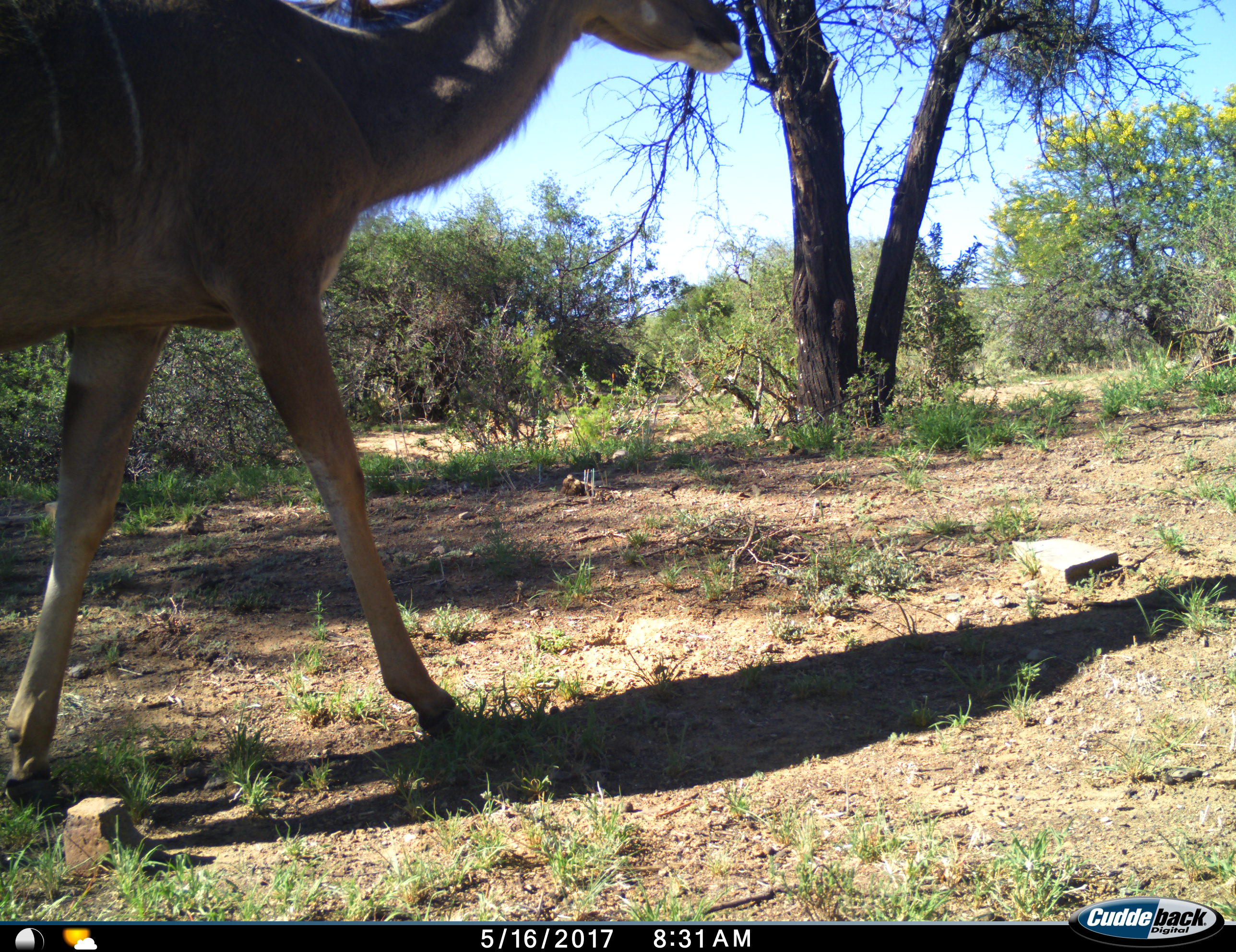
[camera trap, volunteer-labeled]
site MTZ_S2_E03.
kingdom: Animalia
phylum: Chordata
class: Mammalia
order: Artiodactyla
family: Bovidae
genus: Tragelaphus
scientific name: Tragelaphus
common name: kudu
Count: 1.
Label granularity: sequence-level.